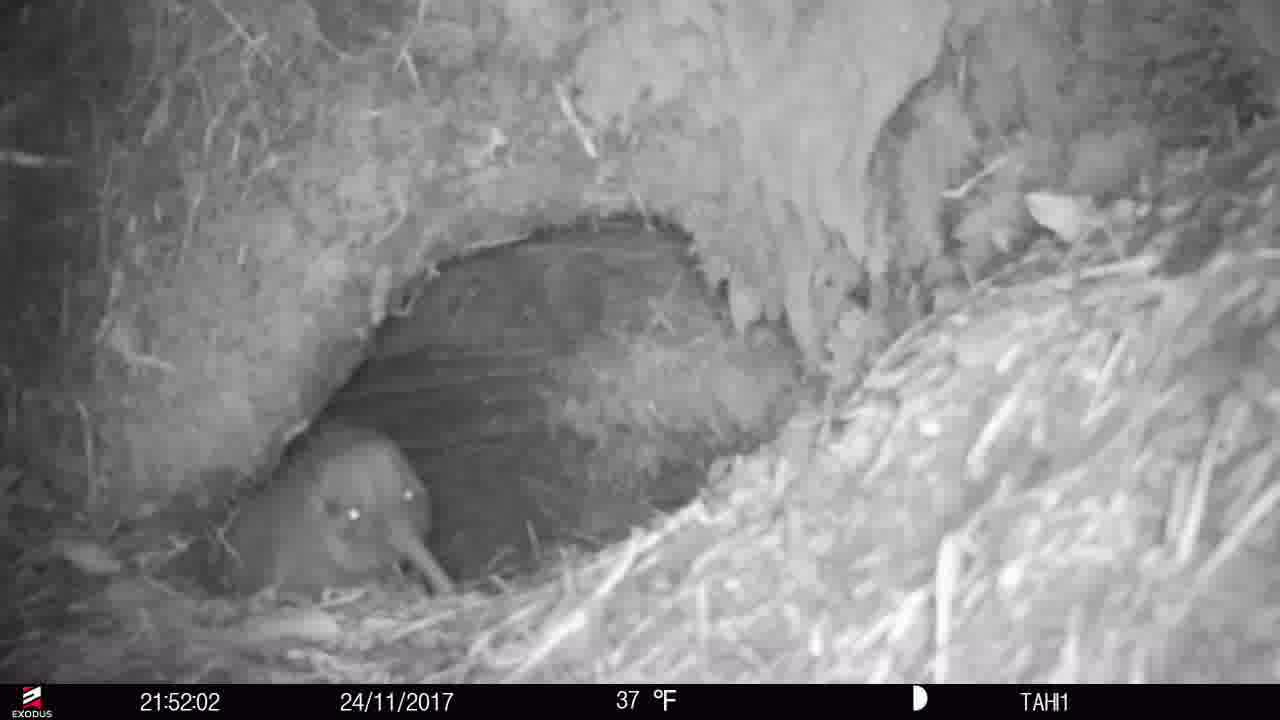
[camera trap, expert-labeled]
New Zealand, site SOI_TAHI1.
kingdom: Animalia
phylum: Chordata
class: Aves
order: Apterygiformes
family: Apterygidae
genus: Apteryx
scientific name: Apteryx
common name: kiwi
Kiwi (Apteryx).